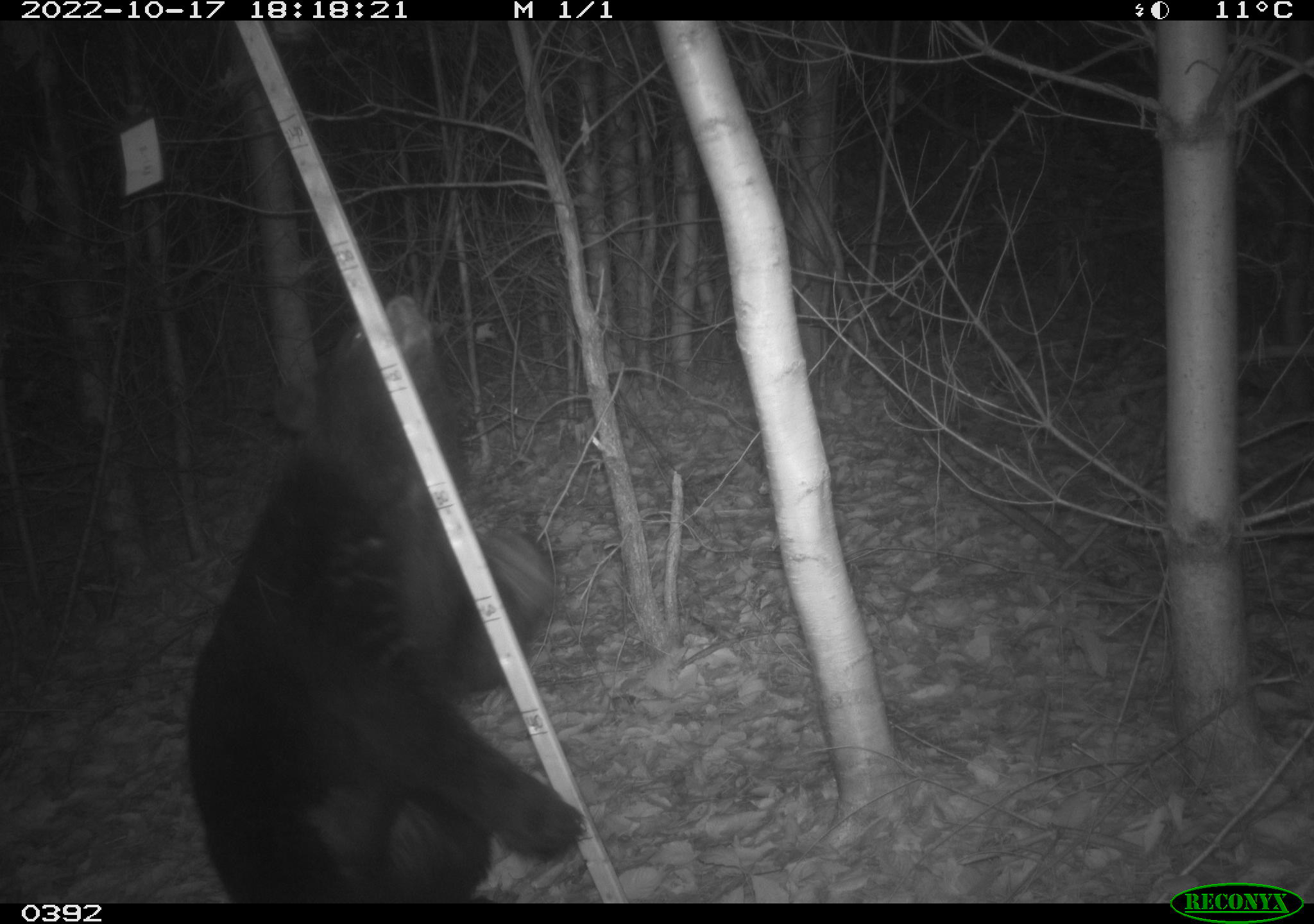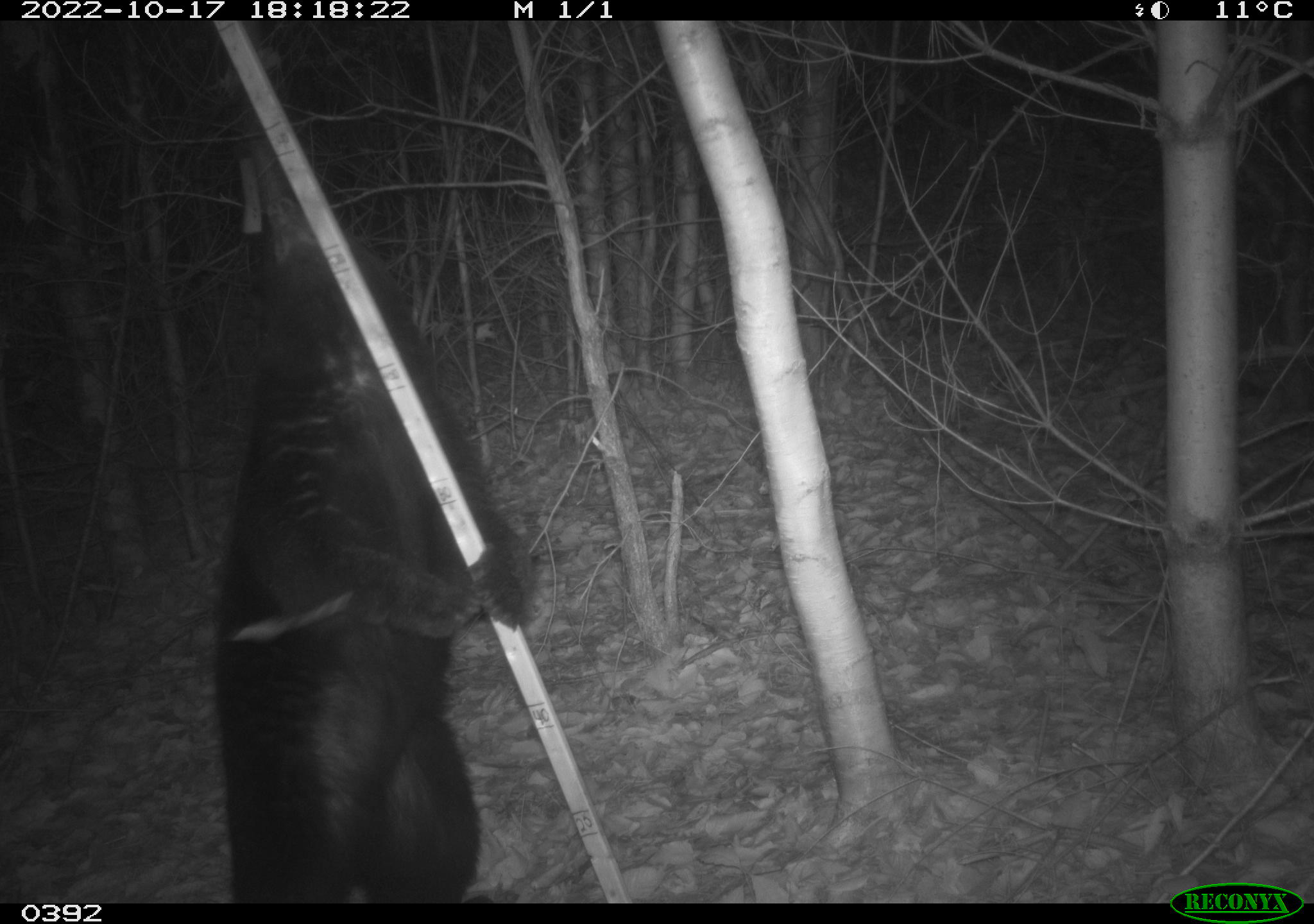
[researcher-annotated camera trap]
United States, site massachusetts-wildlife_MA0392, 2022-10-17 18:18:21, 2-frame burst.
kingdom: Animalia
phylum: Chordata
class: Mammalia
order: Carnivora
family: Ursidae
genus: Ursus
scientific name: Ursus americanus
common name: black bear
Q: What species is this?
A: Black bear (Ursus americanus).